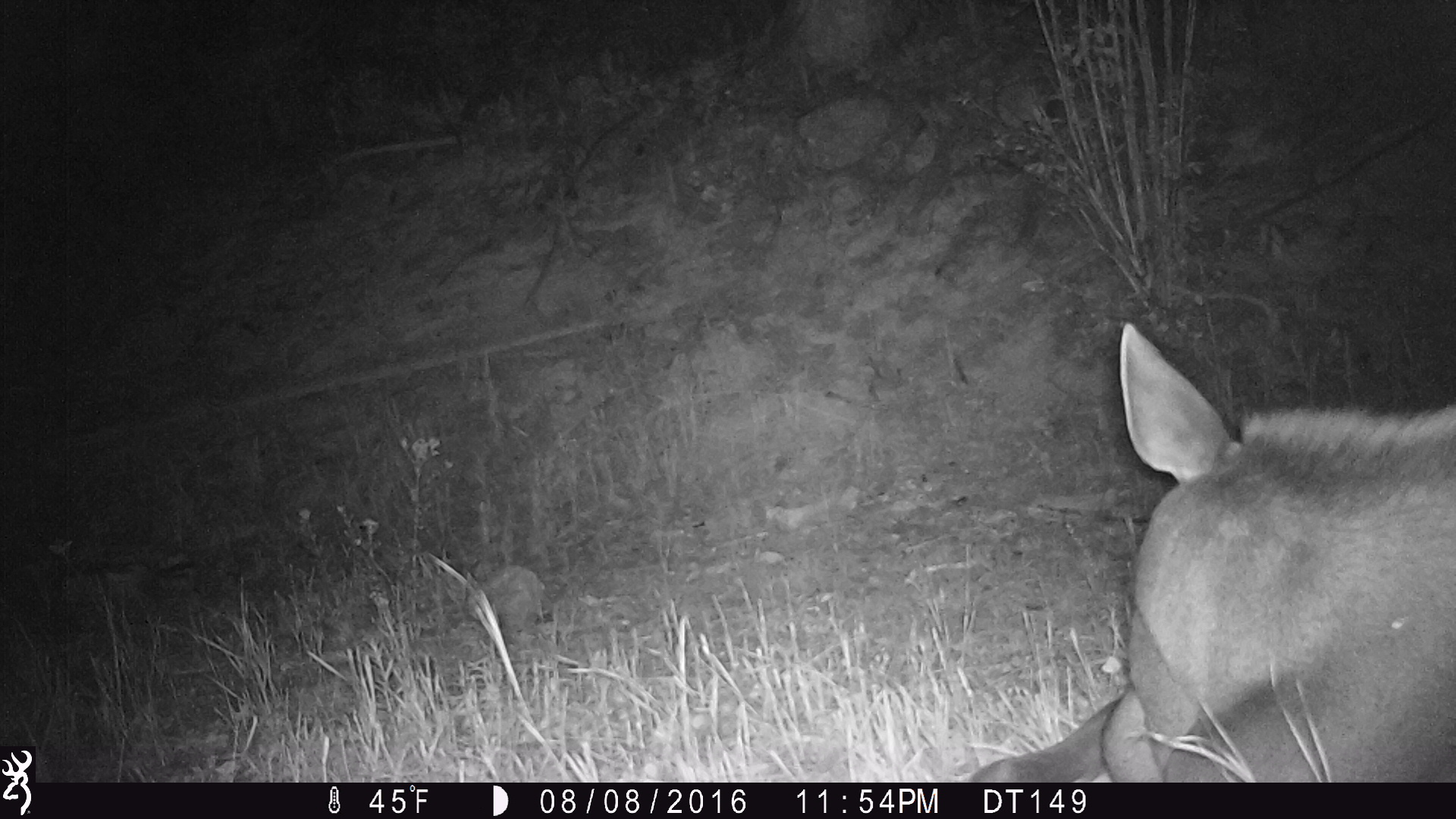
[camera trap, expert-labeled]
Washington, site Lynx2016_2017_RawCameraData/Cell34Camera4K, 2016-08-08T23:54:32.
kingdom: Animalia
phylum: Chordata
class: Mammalia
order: Artiodactyla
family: Cervidae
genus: Alces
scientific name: Alces alces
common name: moose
Alces alces (moose). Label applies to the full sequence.